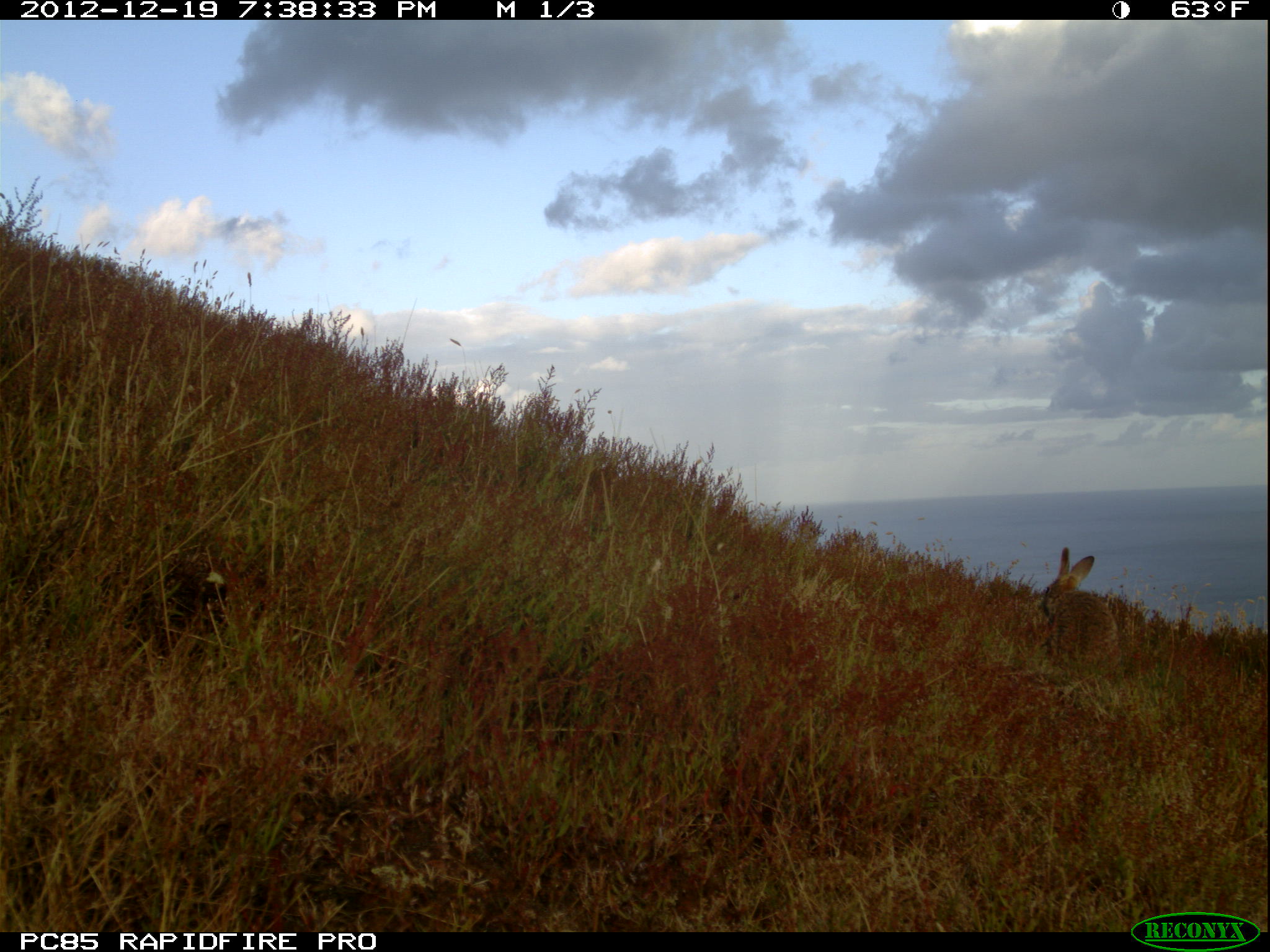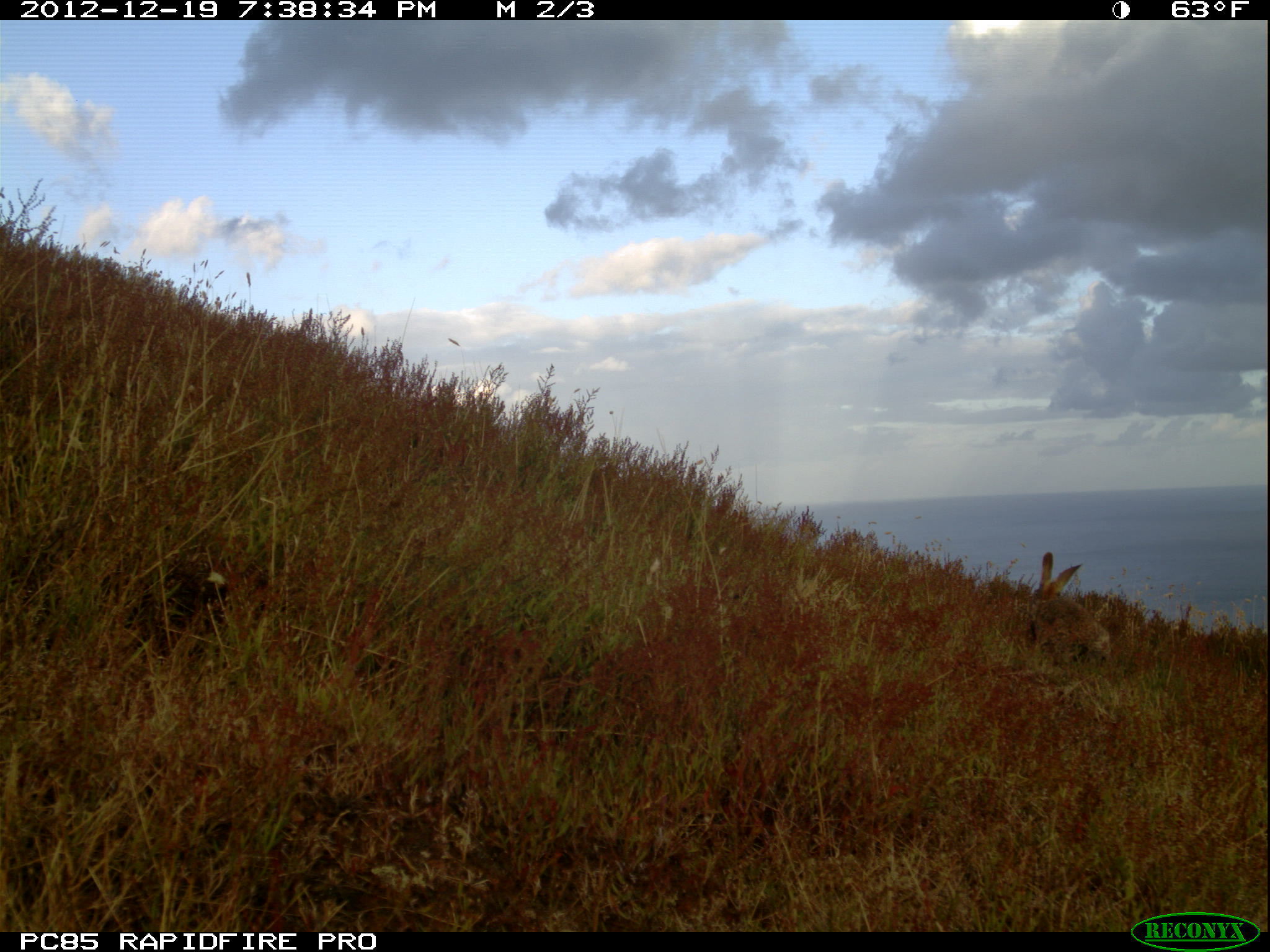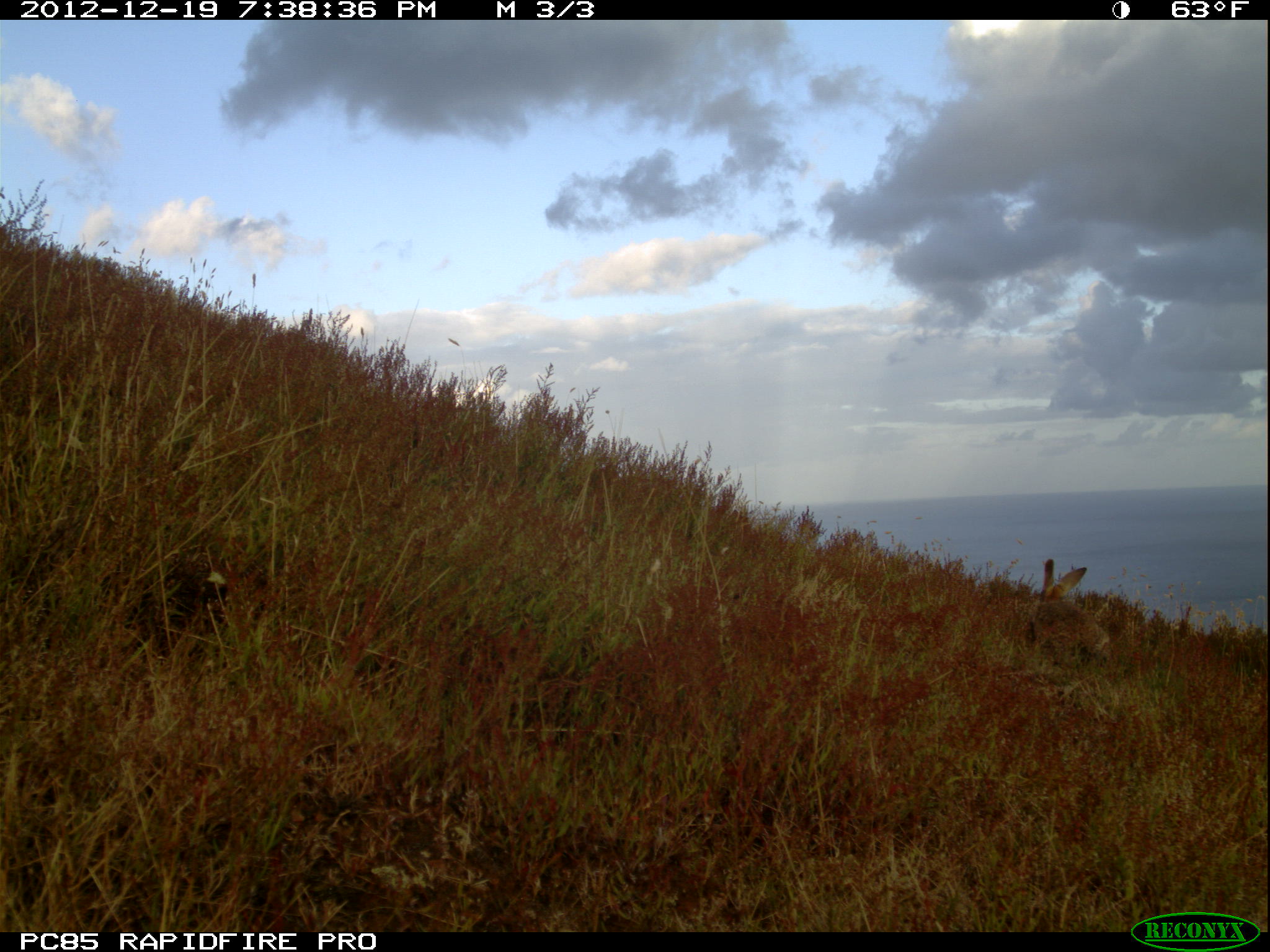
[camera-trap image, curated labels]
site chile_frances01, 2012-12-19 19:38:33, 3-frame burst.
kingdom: Animalia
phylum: Chordata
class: Mammalia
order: Lagomorpha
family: Leporidae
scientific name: Leporidae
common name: rabbits and hares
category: rabbit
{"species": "rabbit (rabbits and hares) (Leporidae)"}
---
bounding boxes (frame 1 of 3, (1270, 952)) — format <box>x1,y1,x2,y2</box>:
rabbit: <box>1037,545,1114,668</box>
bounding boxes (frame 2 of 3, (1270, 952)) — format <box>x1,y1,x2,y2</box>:
rabbit: <box>1021,549,1099,671</box>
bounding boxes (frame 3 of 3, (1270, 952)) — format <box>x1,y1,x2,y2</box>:
rabbit: <box>1021,557,1109,668</box>